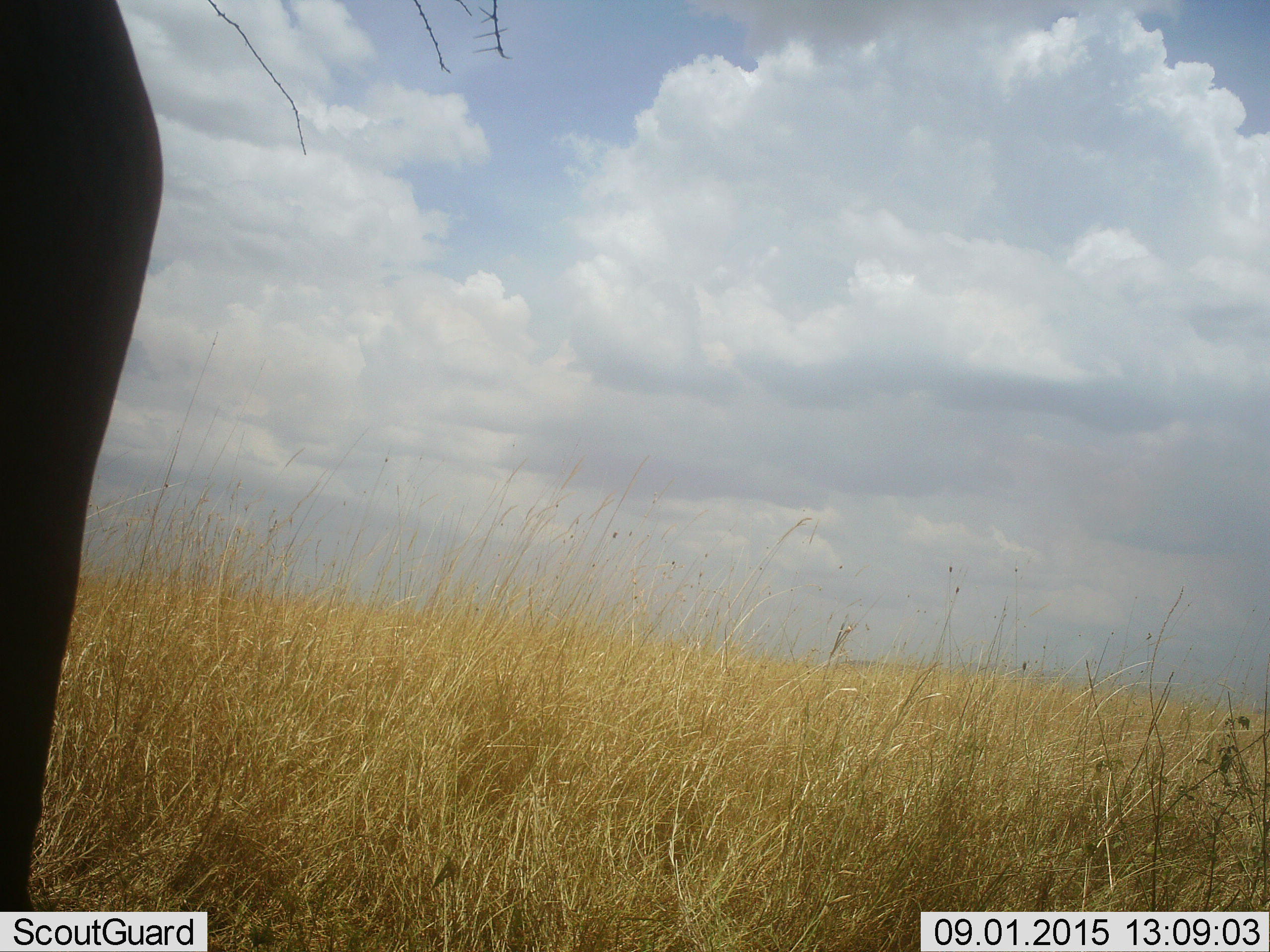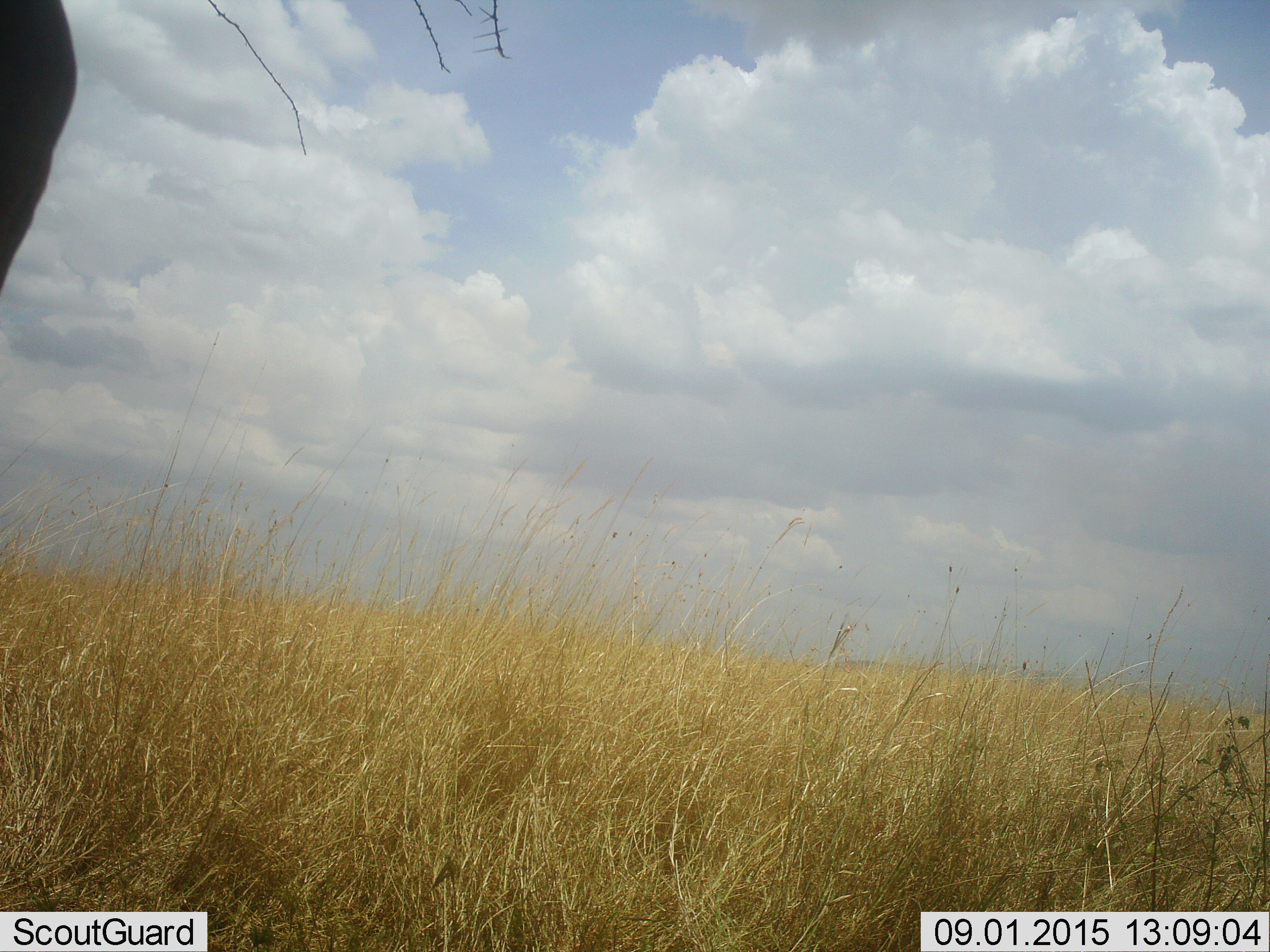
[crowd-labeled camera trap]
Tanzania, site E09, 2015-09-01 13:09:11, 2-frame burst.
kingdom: Animalia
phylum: Chordata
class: Mammalia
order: Proboscidea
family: Elephantidae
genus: Loxodonta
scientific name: Loxodonta africana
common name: african bush elephant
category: elephant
Elephant (african bush elephant) (Loxodonta africana), count 1. Behavior (volunteer vote fractions): standing 33%, resting 0%, moving 67%, interacting 0%. Young present (vote fraction): 0%. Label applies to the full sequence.